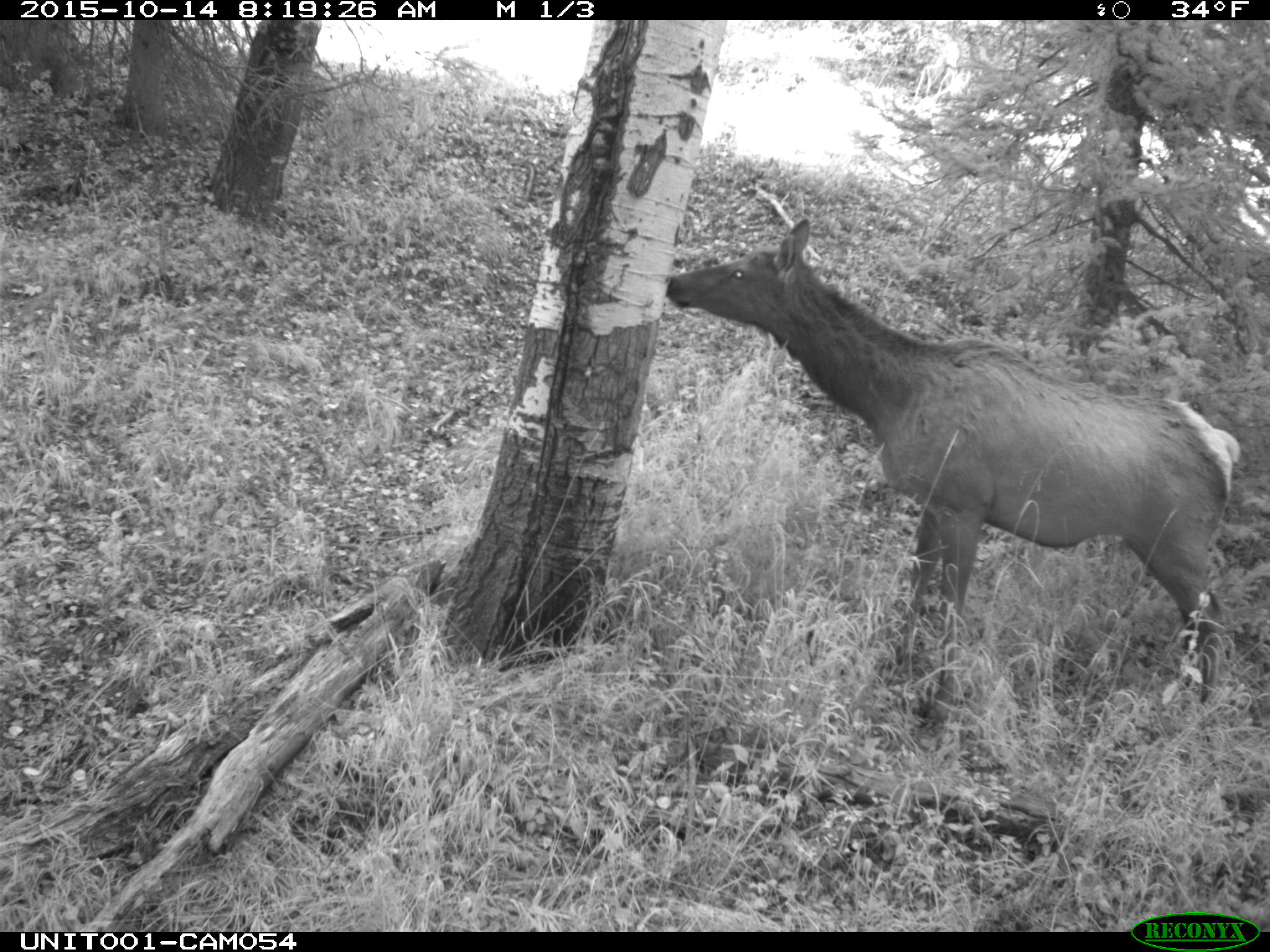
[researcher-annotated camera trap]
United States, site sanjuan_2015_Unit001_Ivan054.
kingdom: Animalia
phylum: Chordata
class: Mammalia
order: Artiodactyla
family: Cervidae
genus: Cervus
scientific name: Cervus elaphus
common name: red deer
Cervus elaphus (red deer).